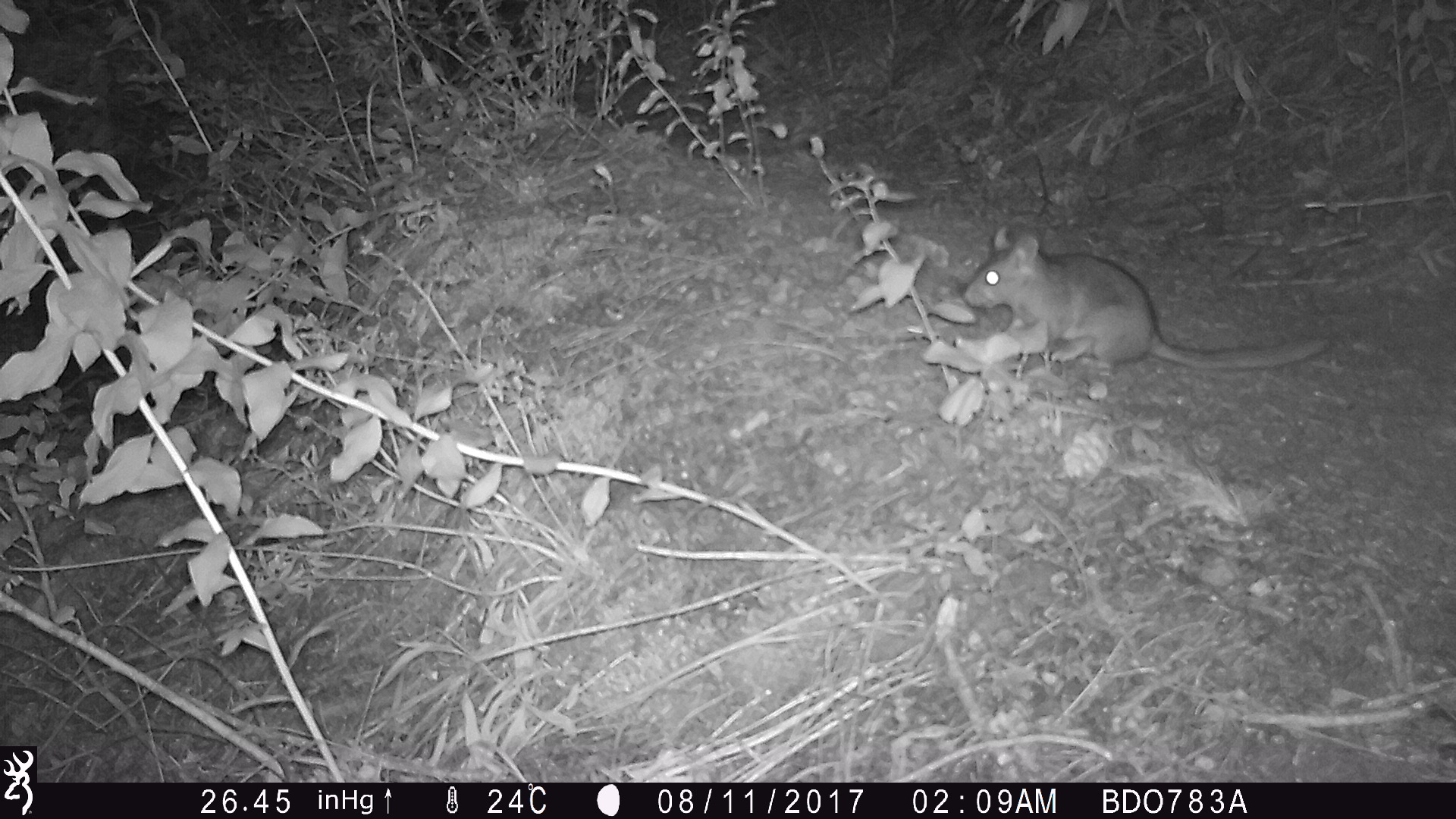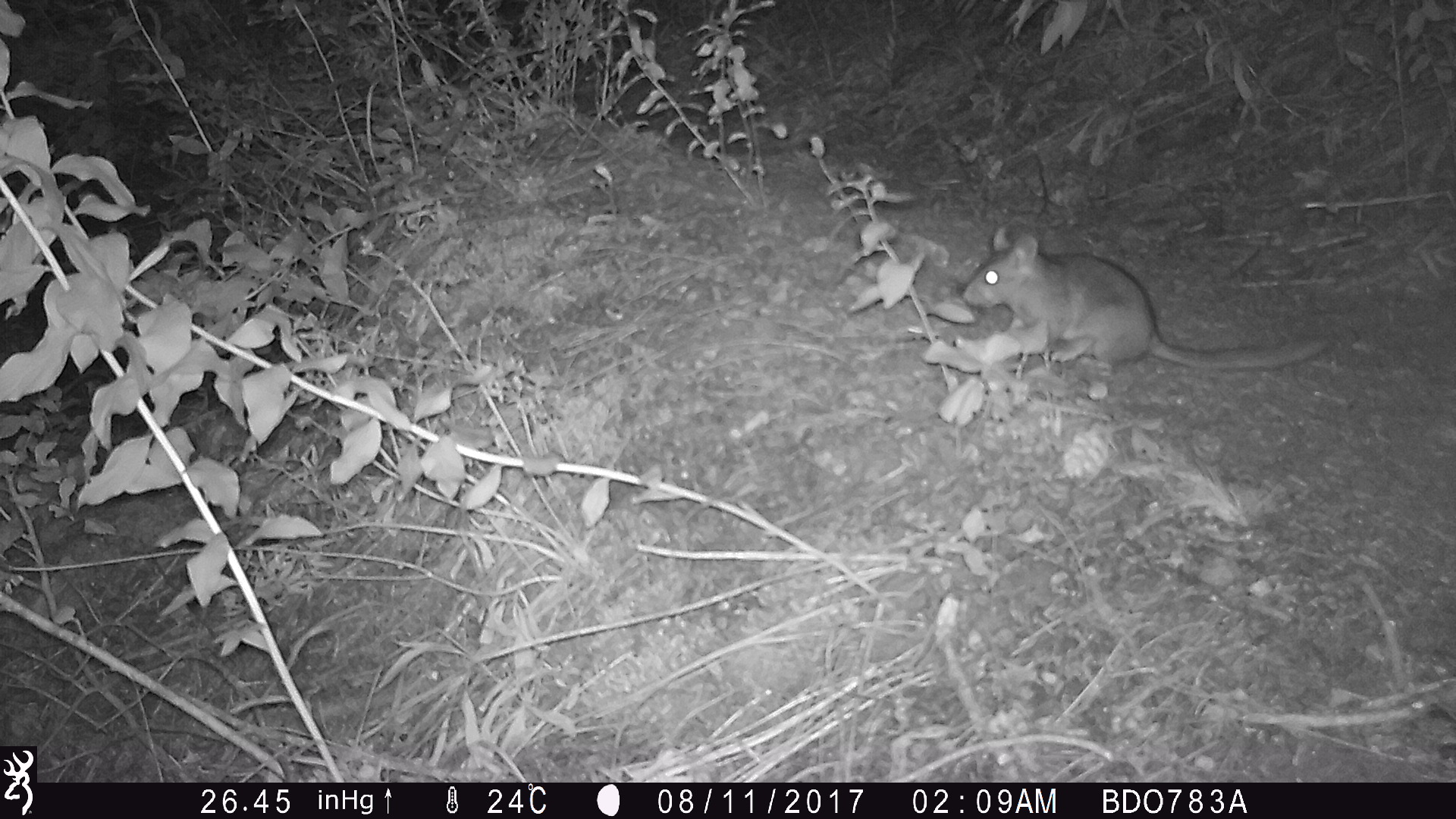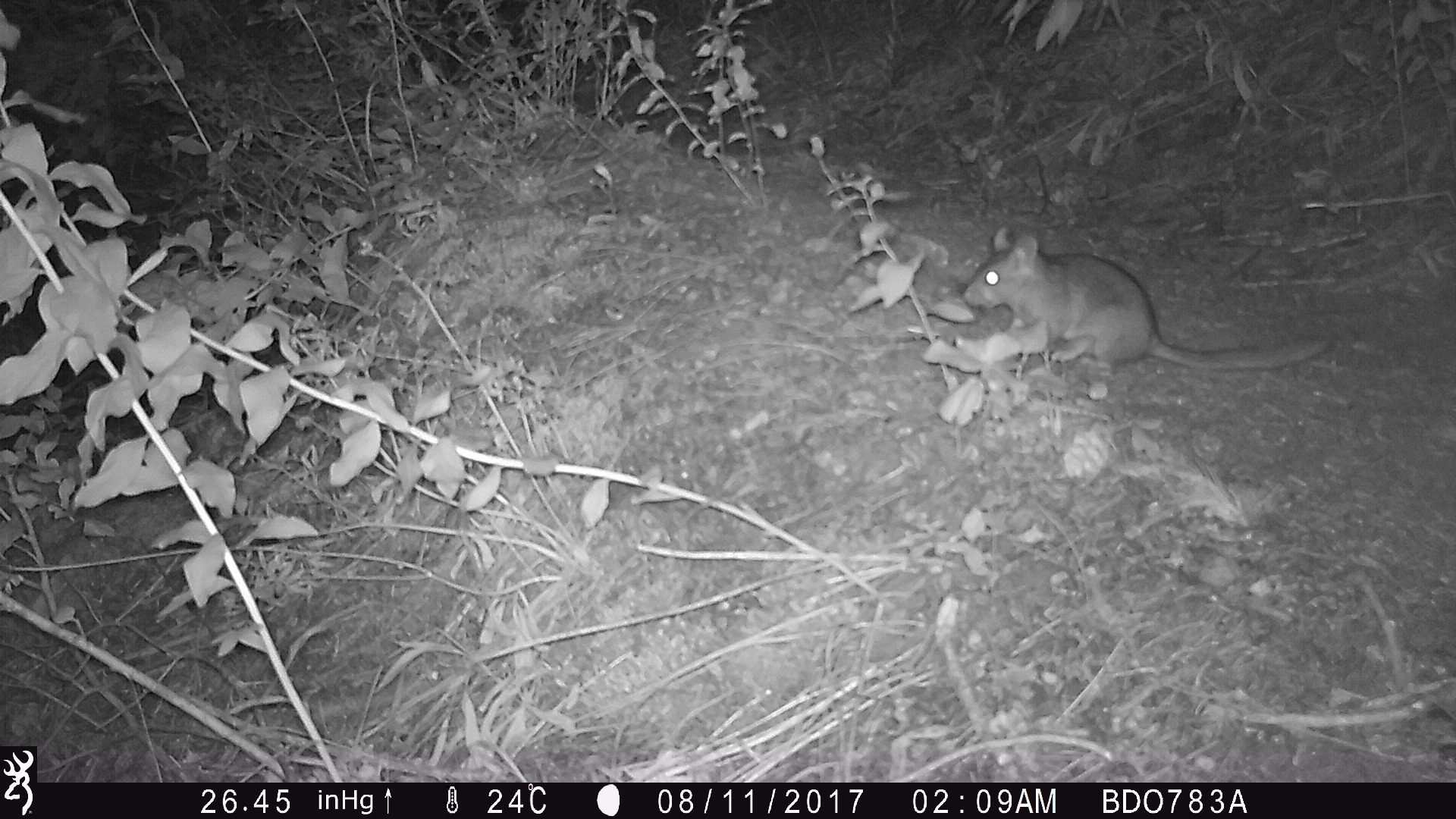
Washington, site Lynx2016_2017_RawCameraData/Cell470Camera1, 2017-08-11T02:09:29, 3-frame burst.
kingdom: Animalia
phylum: Chordata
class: Mammalia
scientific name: Mammalia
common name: small mammal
Small mammal (Mammalia). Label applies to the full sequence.